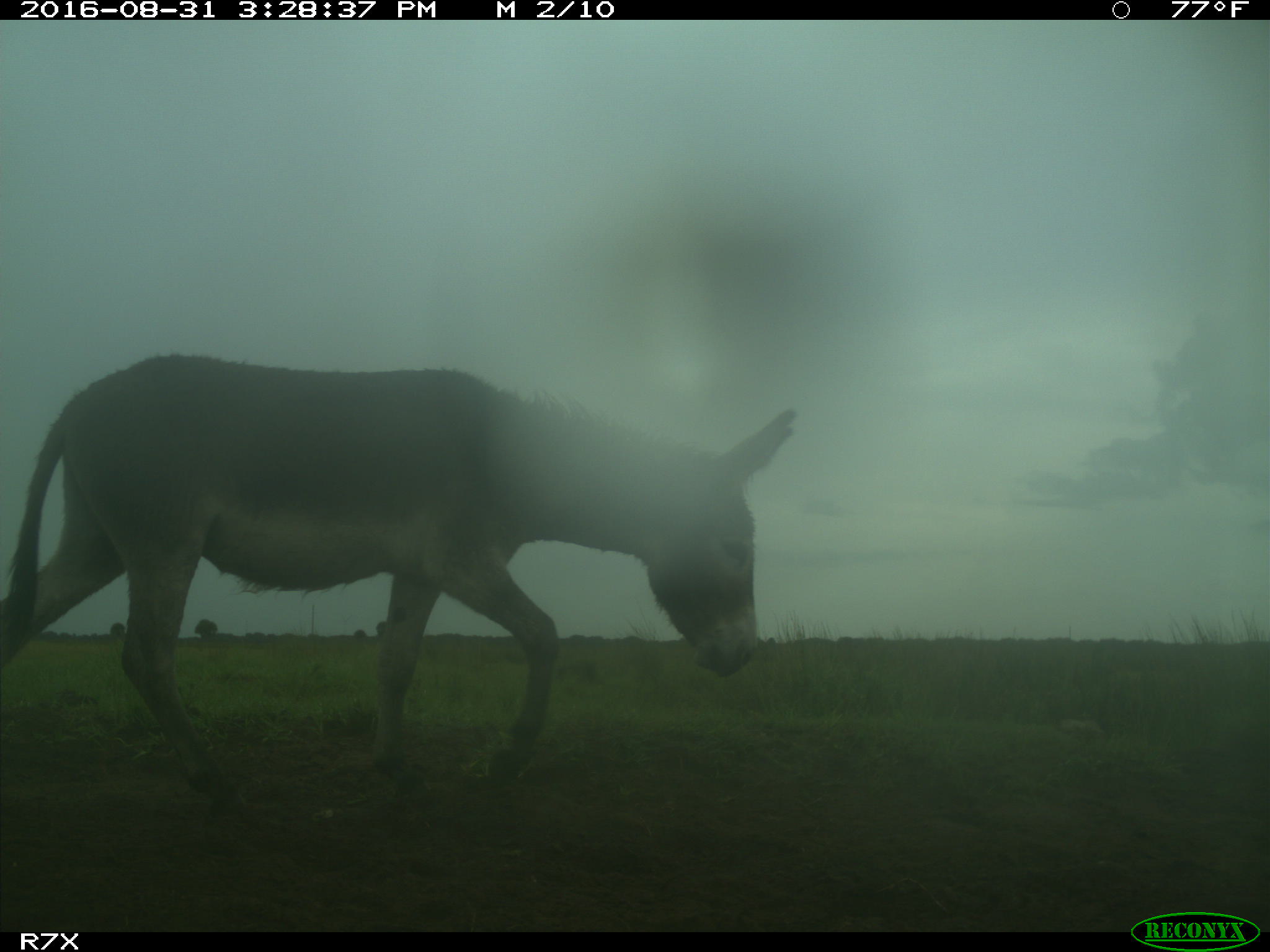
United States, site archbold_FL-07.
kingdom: Animalia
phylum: Chordata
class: Mammalia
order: Perissodactyla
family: Equidae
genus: Equus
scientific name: Equus africanus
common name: african wild ass